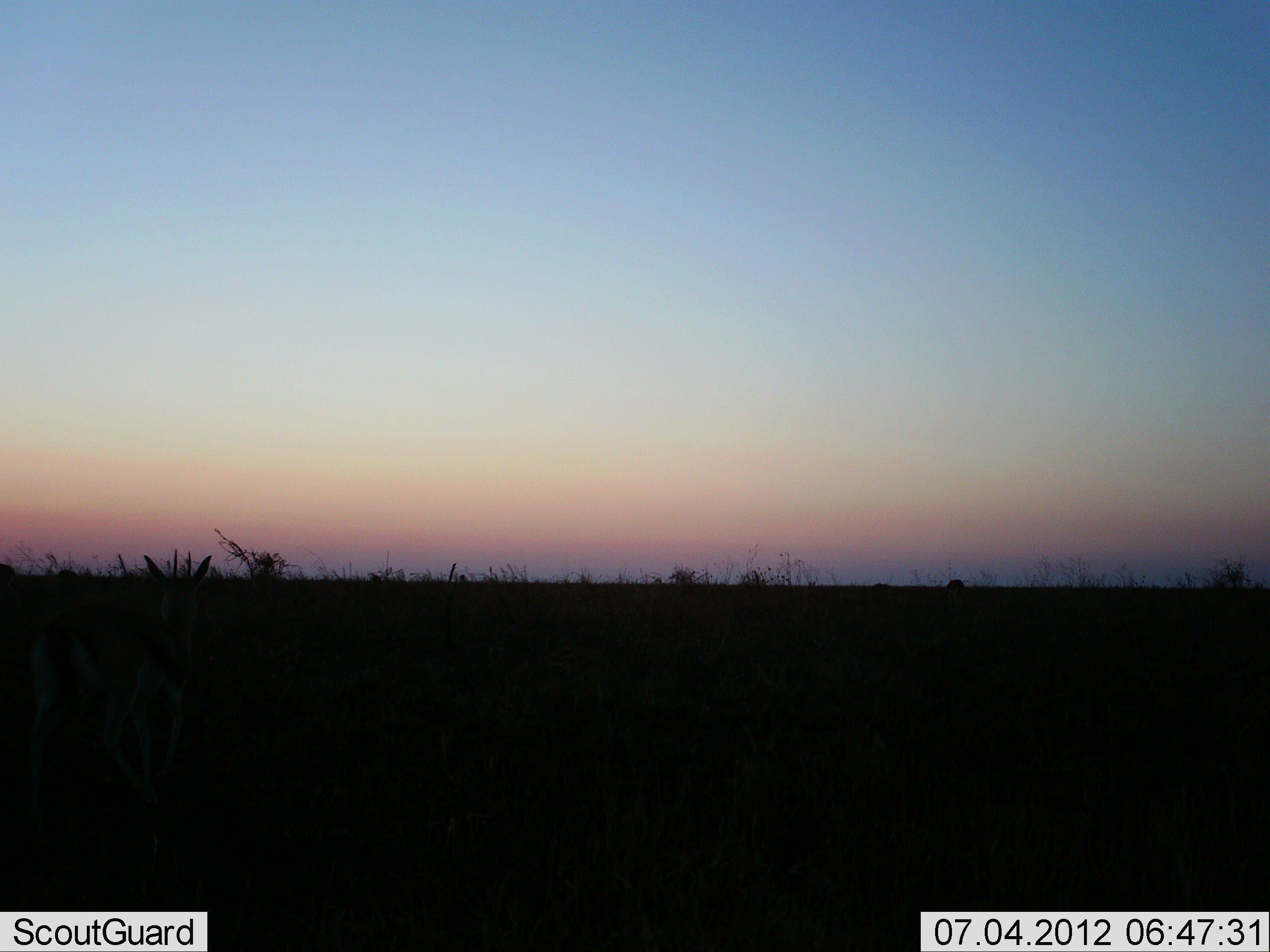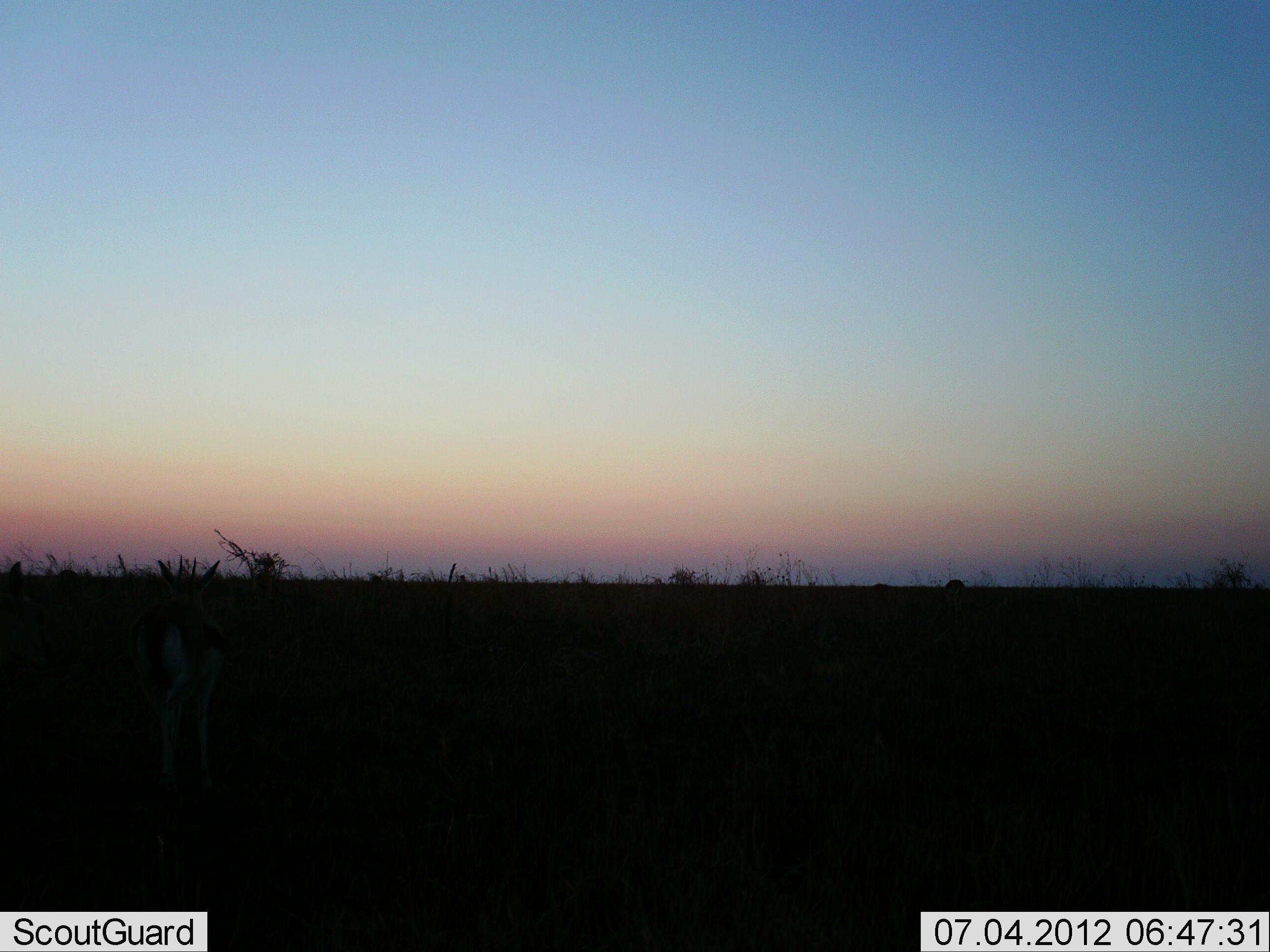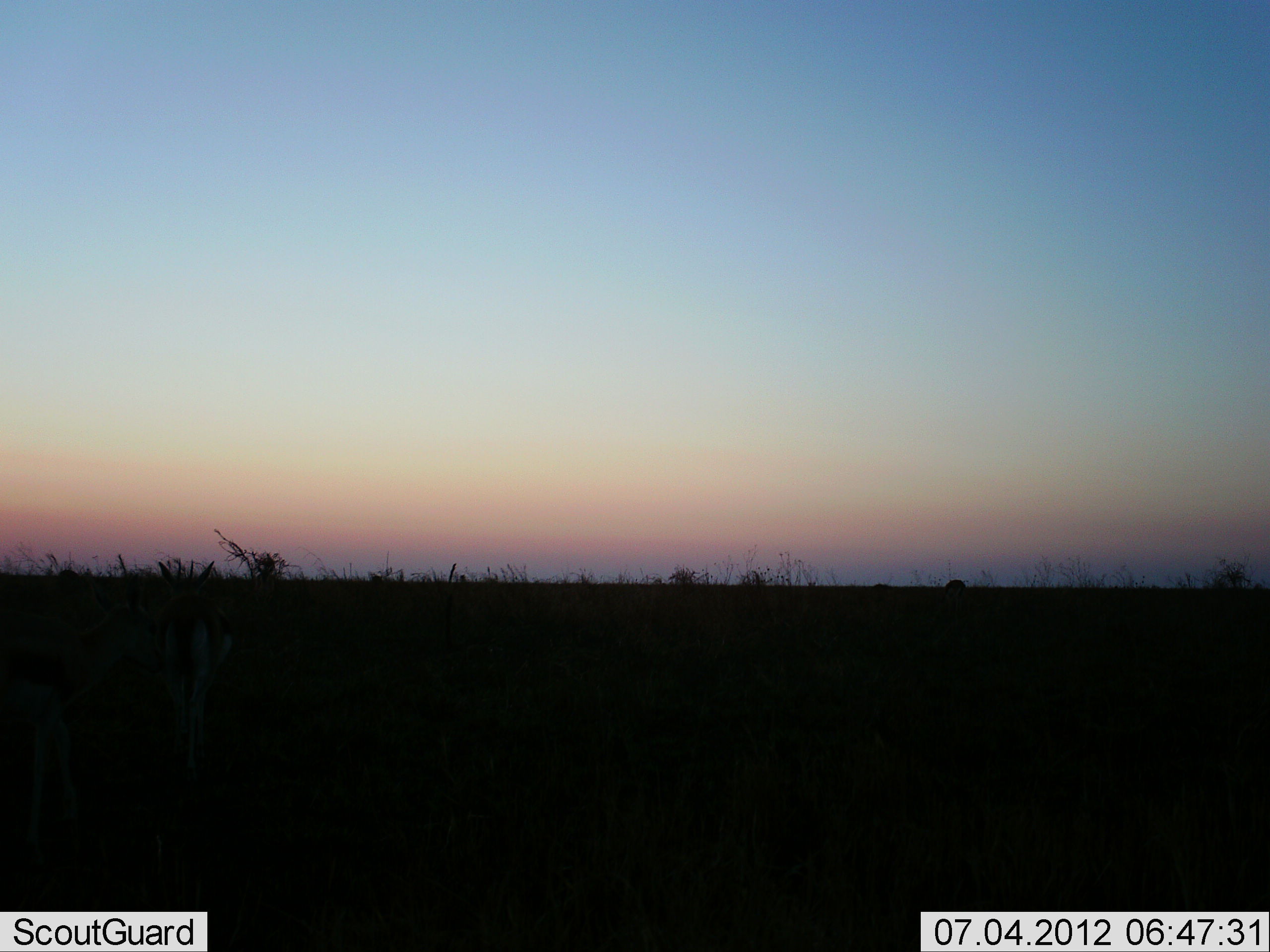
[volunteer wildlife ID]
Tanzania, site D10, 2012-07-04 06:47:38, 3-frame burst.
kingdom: Animalia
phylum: Chordata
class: Mammalia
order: Artiodactyla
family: Bovidae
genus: Eudorcas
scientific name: Eudorcas thomsonii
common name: thomson's gazelle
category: gazellethomsons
Gazellethomsons (thomson's gazelle) (Eudorcas thomsonii), count 2. Behavior (volunteer vote fractions): standing 40%, resting 0%, moving 60%, interacting 0%. Young present (vote fraction): 0%. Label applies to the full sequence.